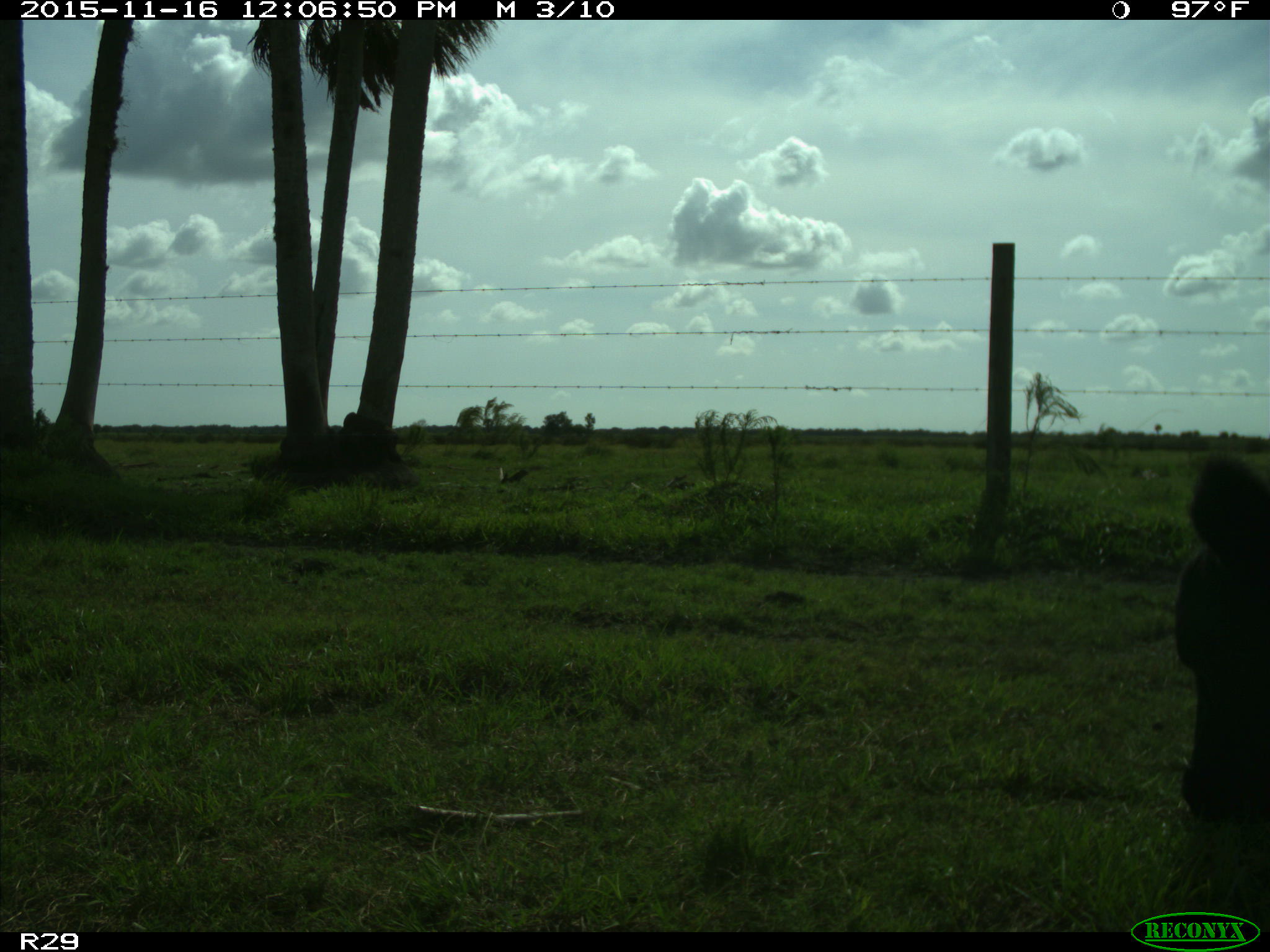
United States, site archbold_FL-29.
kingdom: Animalia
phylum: Chordata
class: Mammalia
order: Artiodactyla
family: Bovidae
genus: Bos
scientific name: Bos taurus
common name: domestic cow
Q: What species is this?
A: Bos taurus (domestic cow).